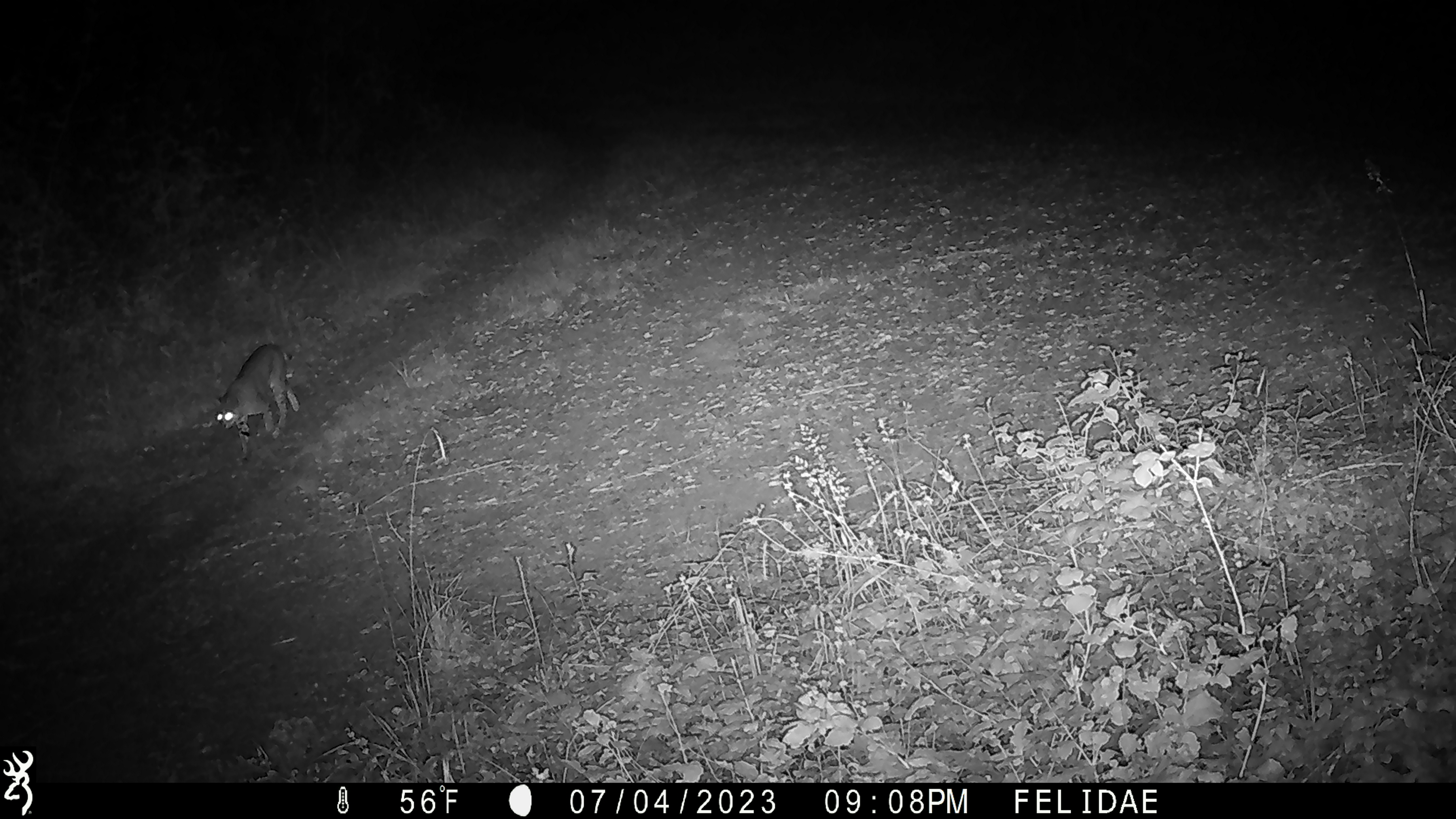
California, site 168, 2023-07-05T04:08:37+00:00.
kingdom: Animalia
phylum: Chordata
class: Mammalia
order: Carnivora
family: Felidae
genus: Lynx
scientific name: Lynx rufus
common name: bobcat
Bobcat (Lynx rufus).